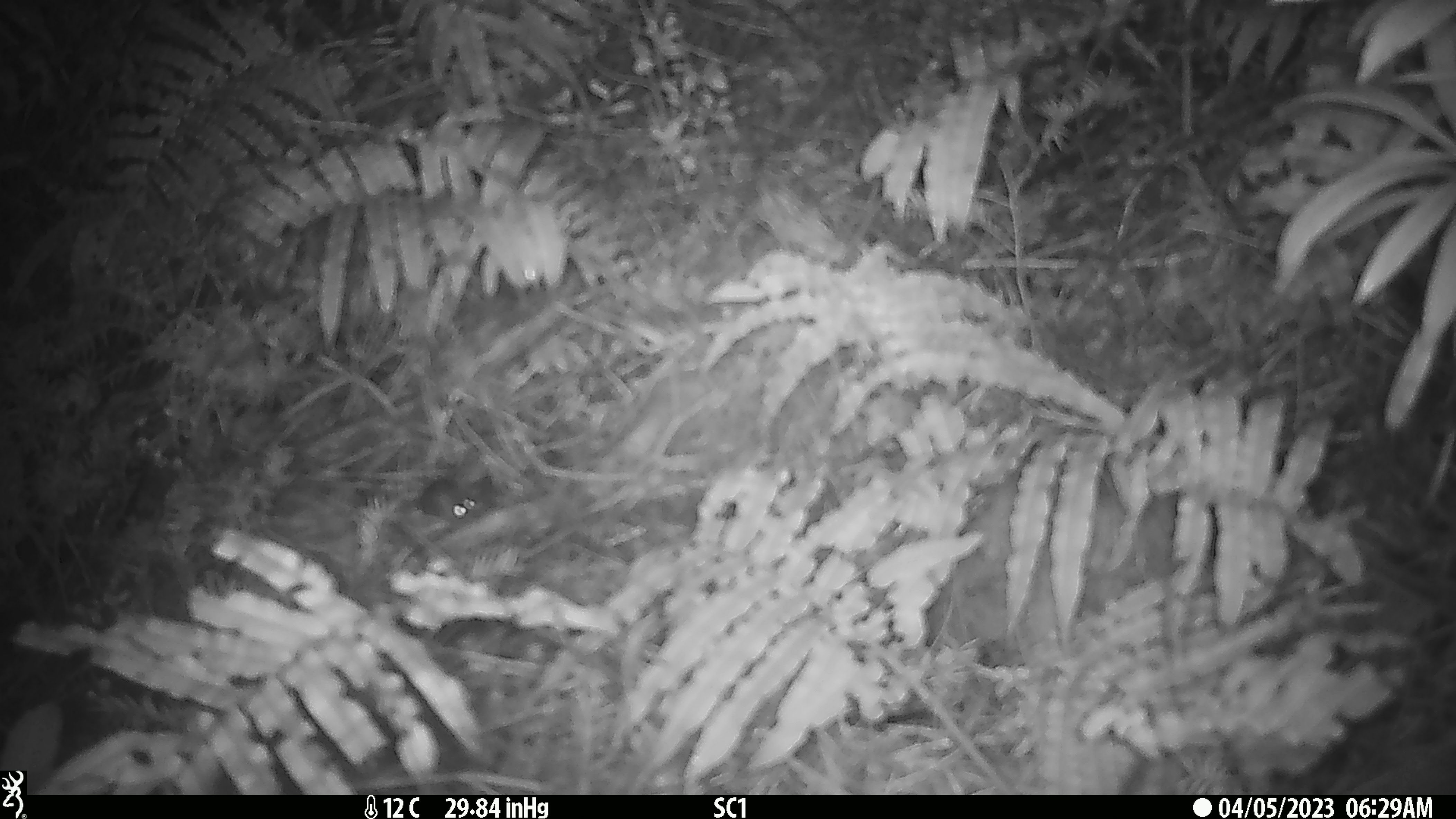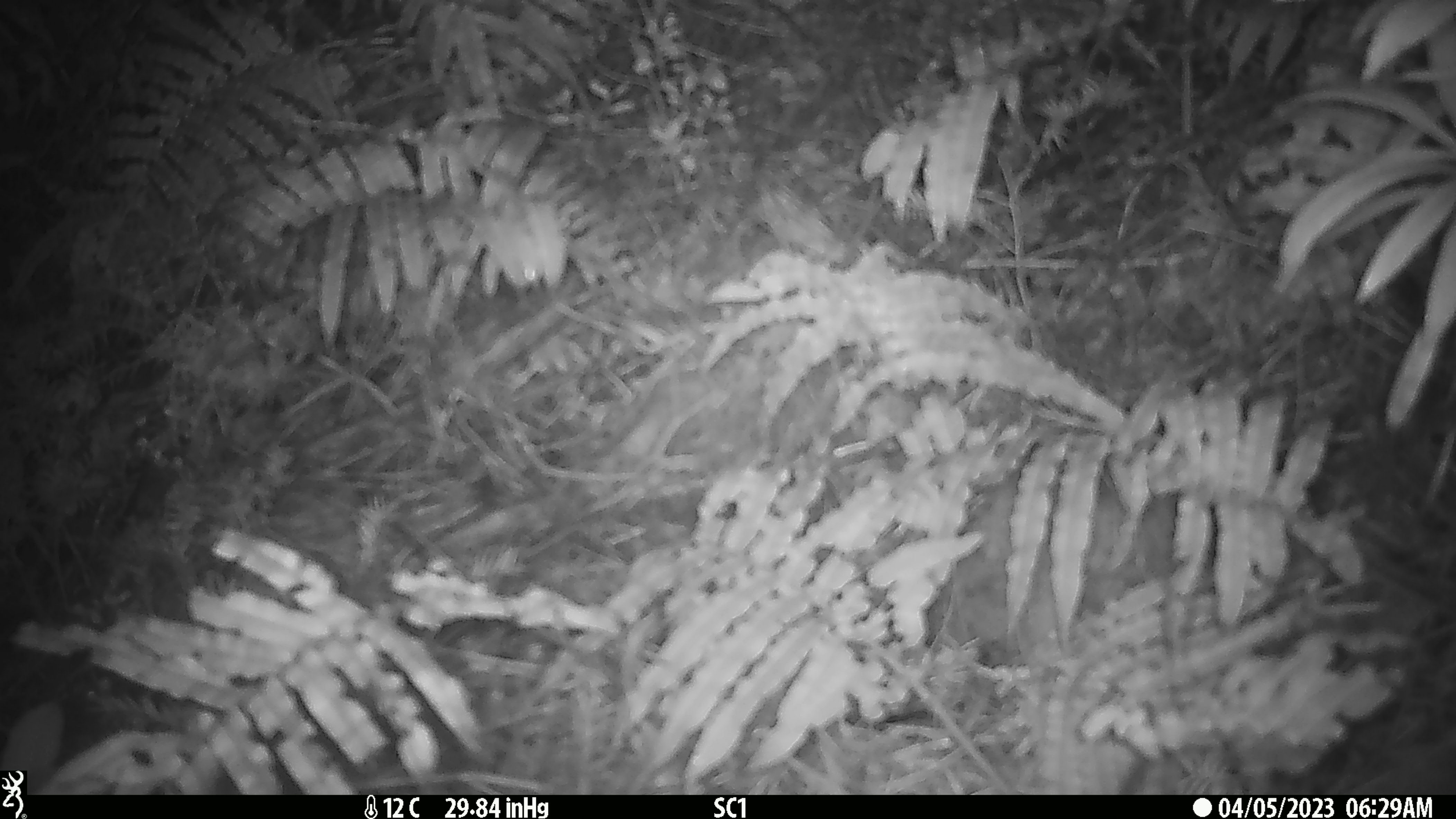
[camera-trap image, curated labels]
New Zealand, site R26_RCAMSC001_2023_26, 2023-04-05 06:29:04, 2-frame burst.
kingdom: Animalia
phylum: Chordata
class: Mammalia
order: Rodentia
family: Muridae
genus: Mus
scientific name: Mus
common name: mouse